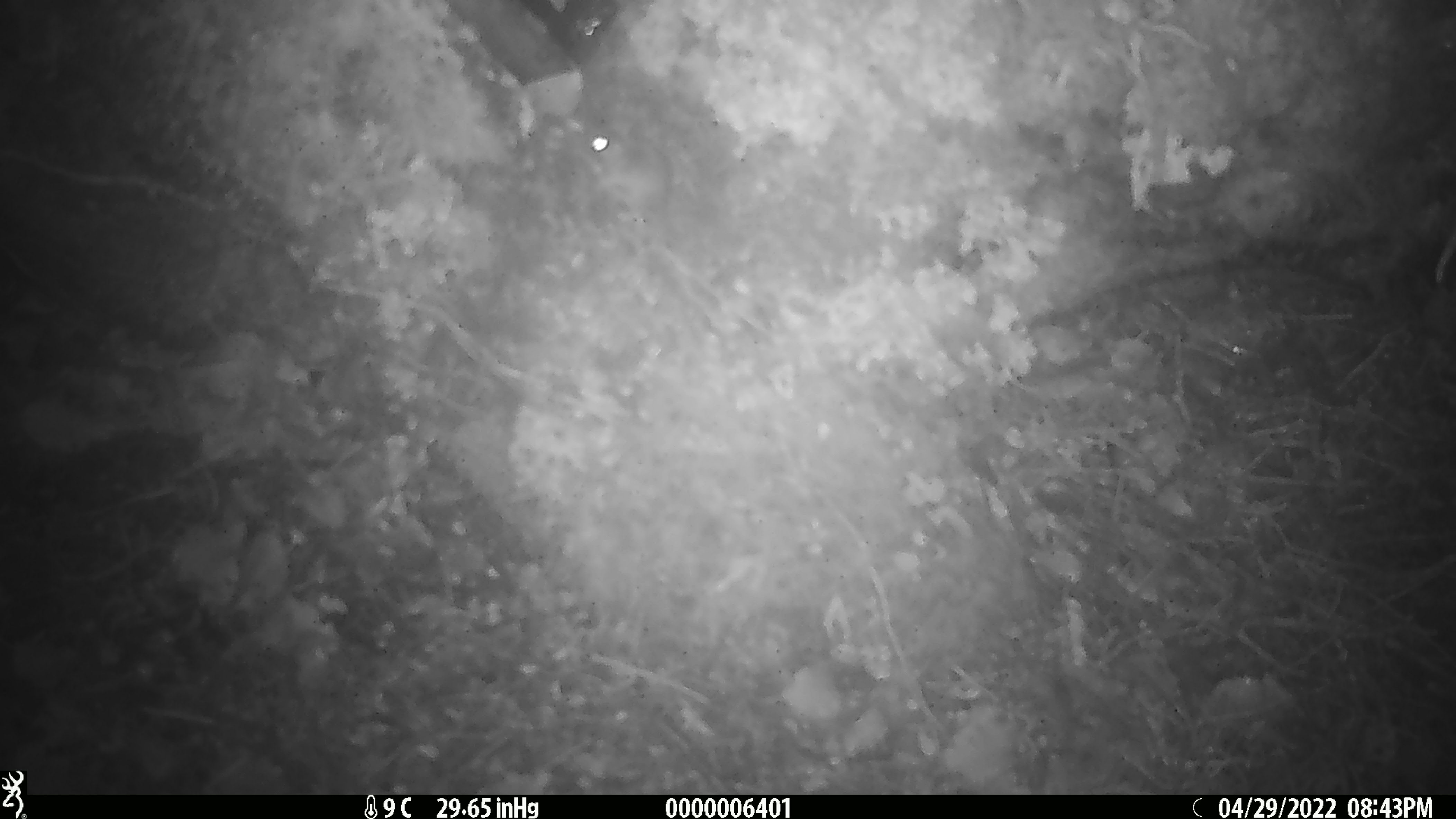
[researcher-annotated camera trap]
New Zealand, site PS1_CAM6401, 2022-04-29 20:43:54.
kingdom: Animalia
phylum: Chordata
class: Mammalia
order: Rodentia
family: Muridae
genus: Mus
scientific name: Mus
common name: mouse